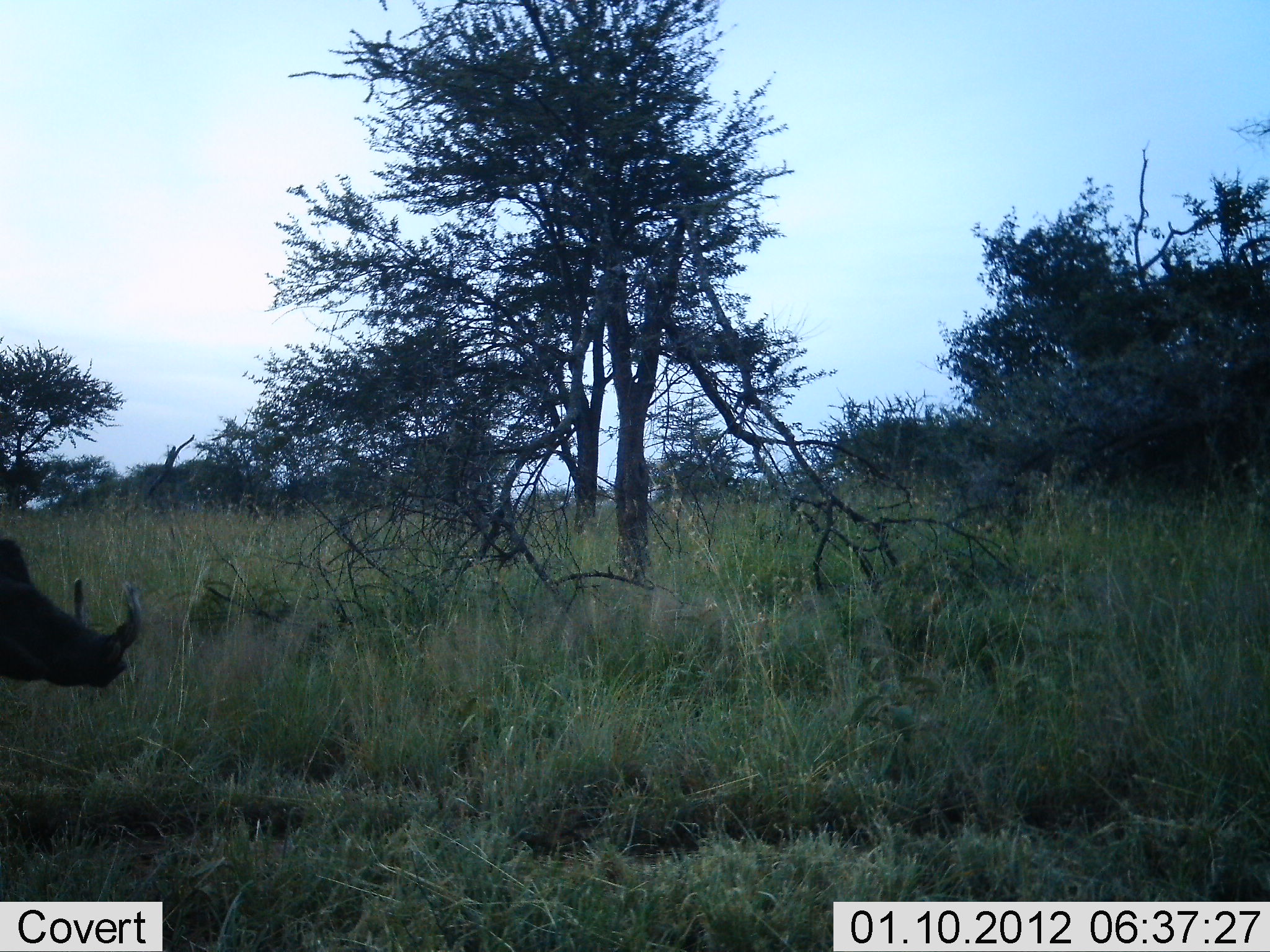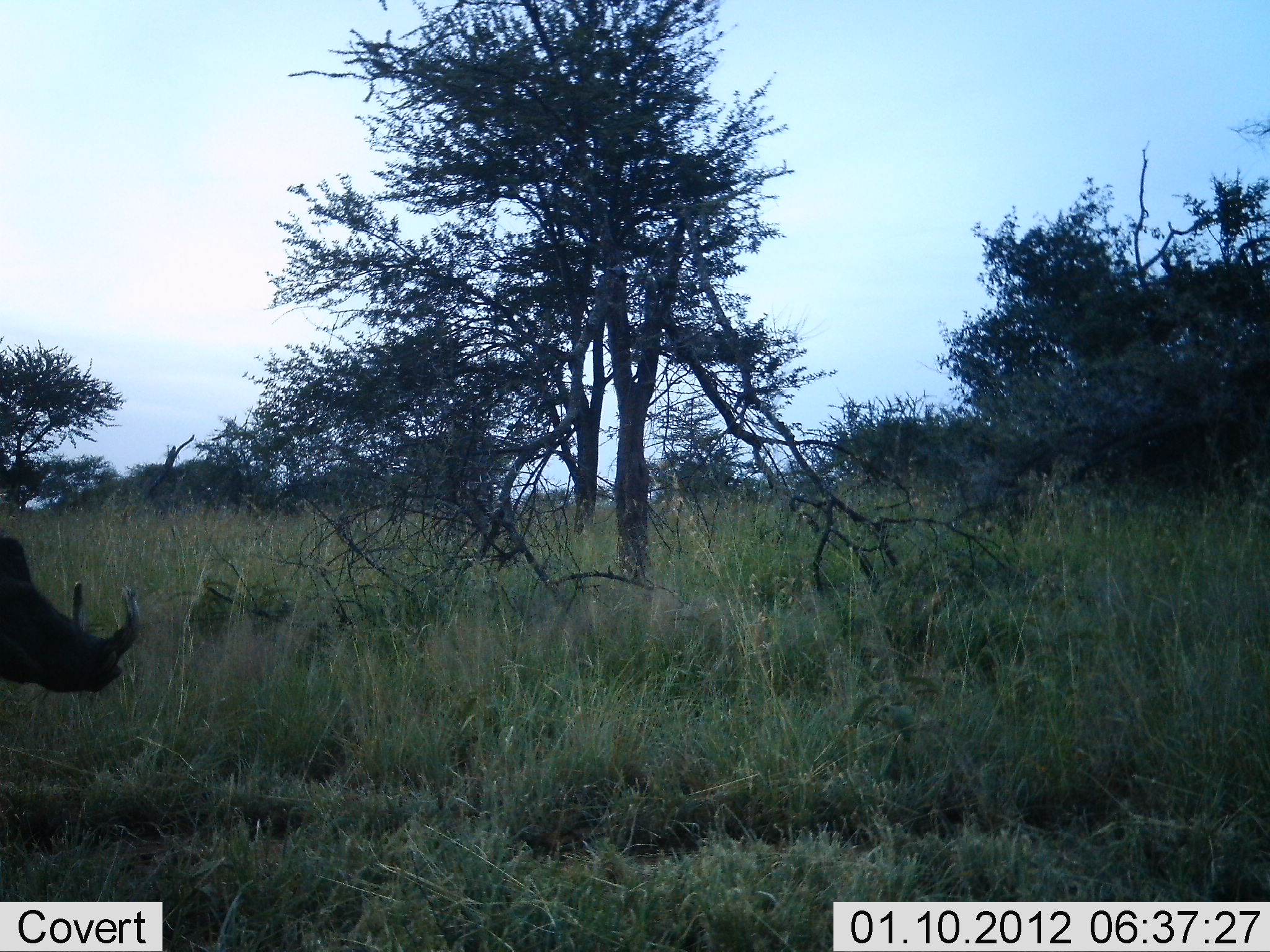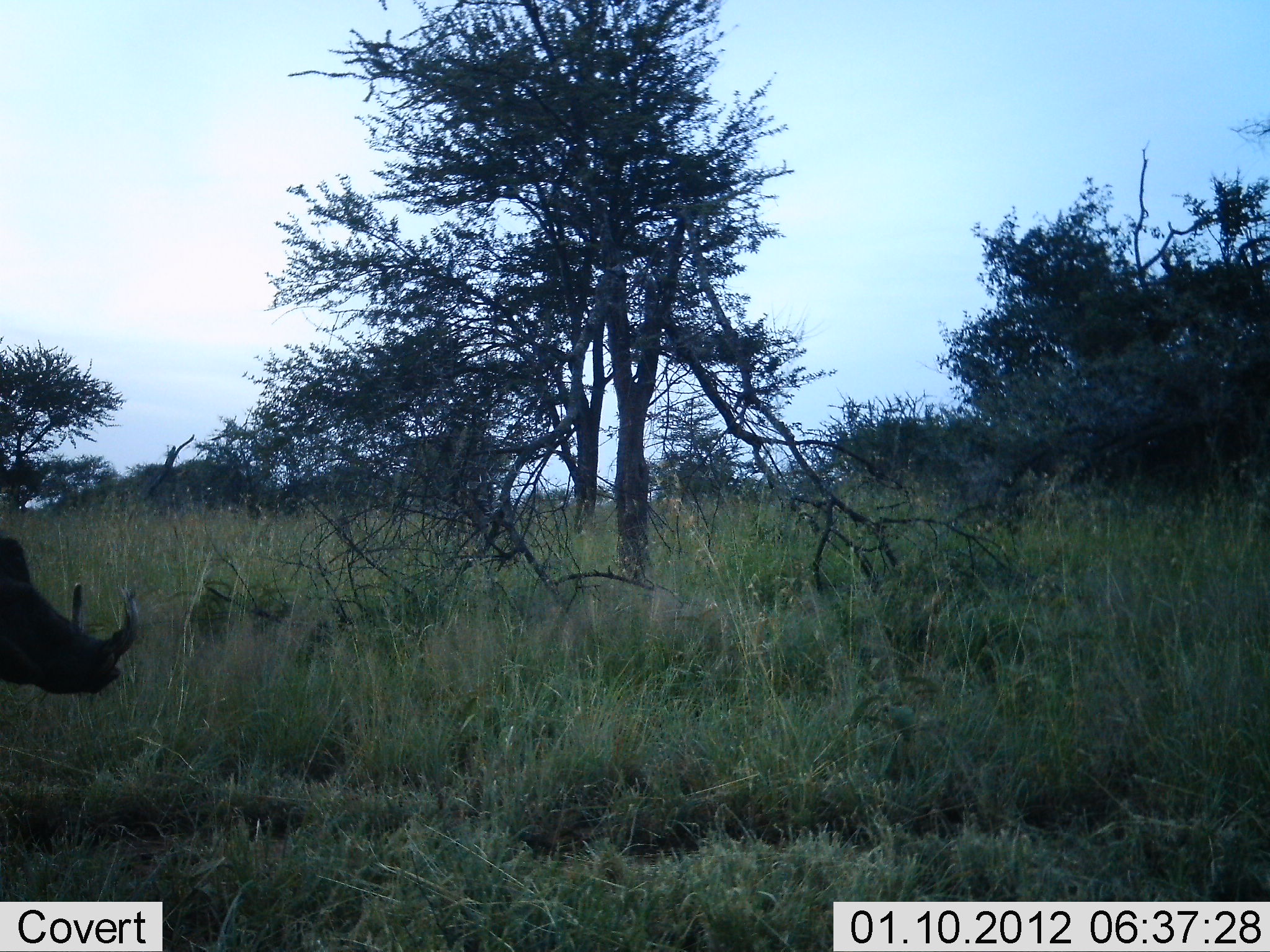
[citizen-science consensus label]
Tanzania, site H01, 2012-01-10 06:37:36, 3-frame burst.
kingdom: Animalia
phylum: Chordata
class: Mammalia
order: Artiodactyla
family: Suidae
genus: Phacochoerus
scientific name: Phacochoerus africanus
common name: warthog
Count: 1.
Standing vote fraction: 92%.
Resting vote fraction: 0%.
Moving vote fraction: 8%.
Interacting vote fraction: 0%.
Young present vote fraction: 0%.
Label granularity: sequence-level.